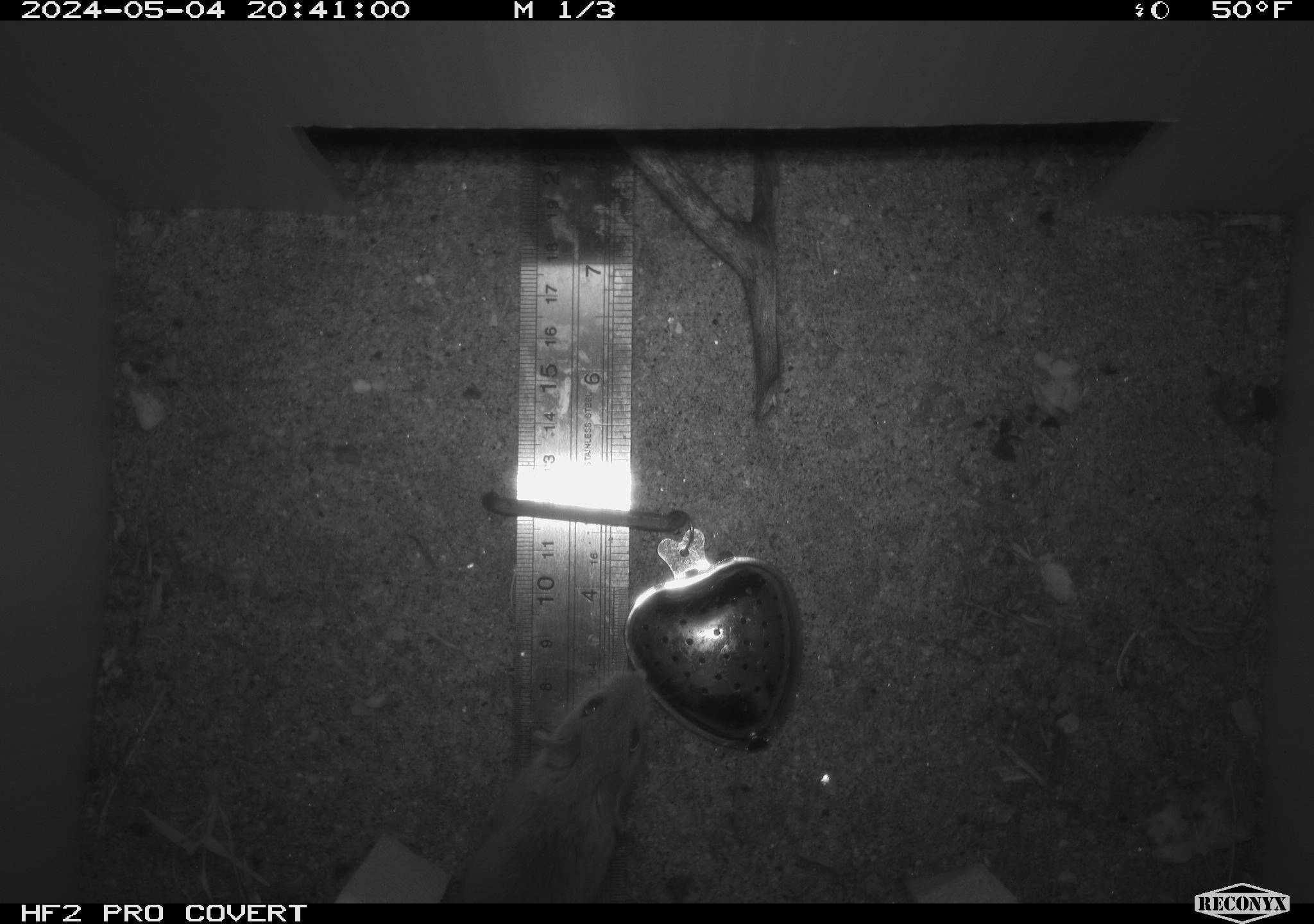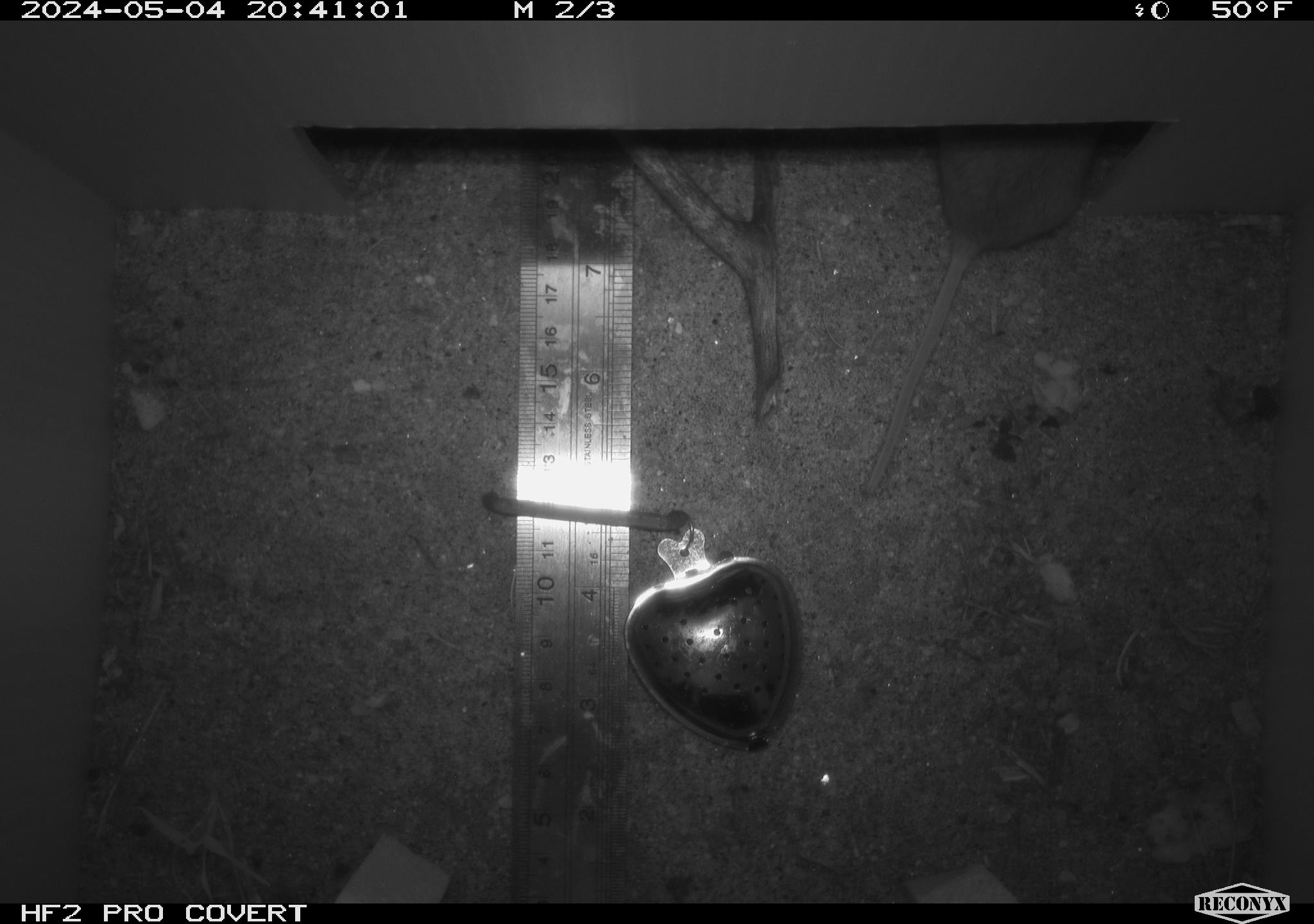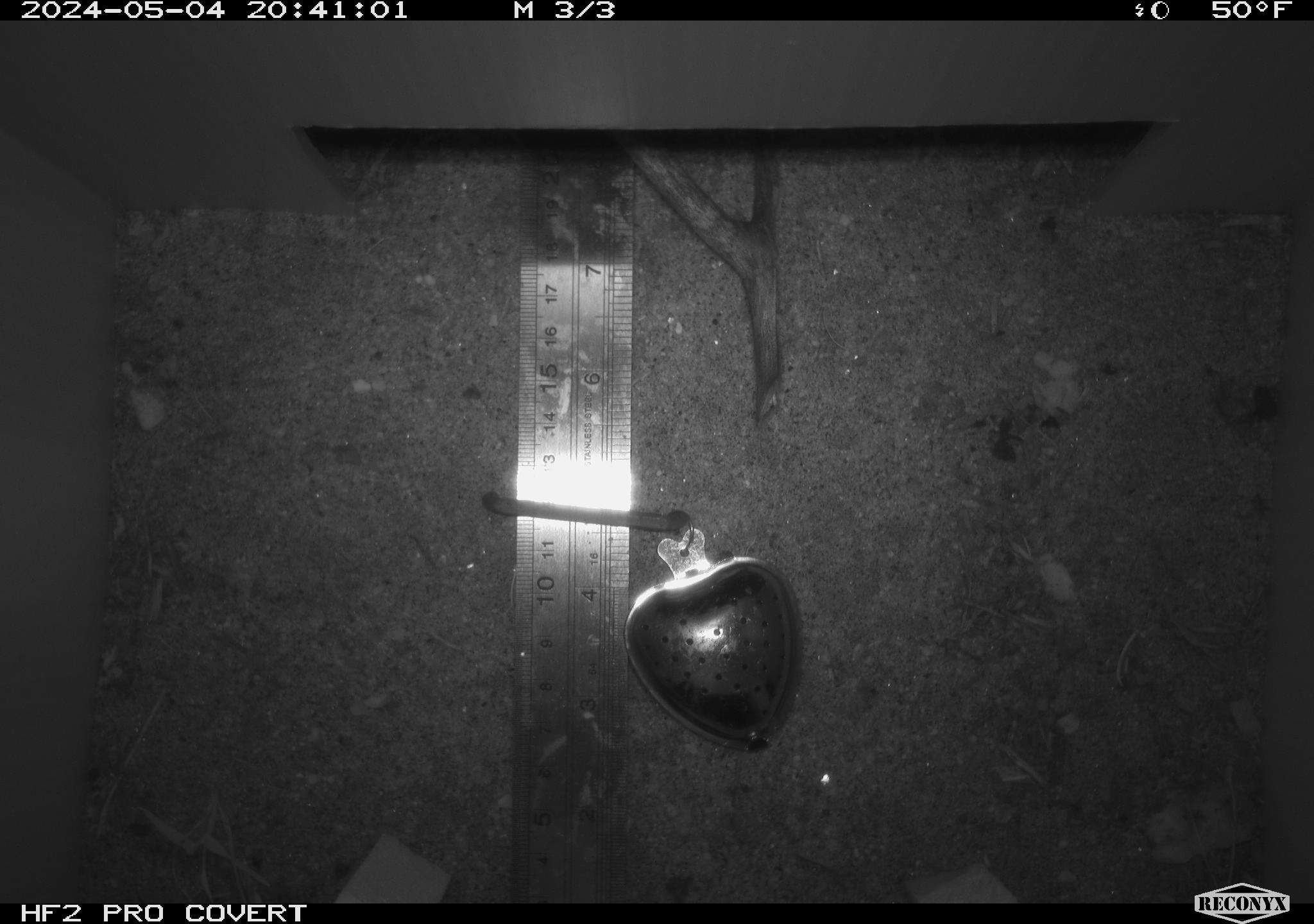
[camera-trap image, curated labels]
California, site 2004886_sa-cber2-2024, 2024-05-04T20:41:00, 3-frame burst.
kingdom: Animalia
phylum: Chordata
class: Mammalia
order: Rodentia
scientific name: Rodentia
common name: mouse species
Mouse species (Rodentia).